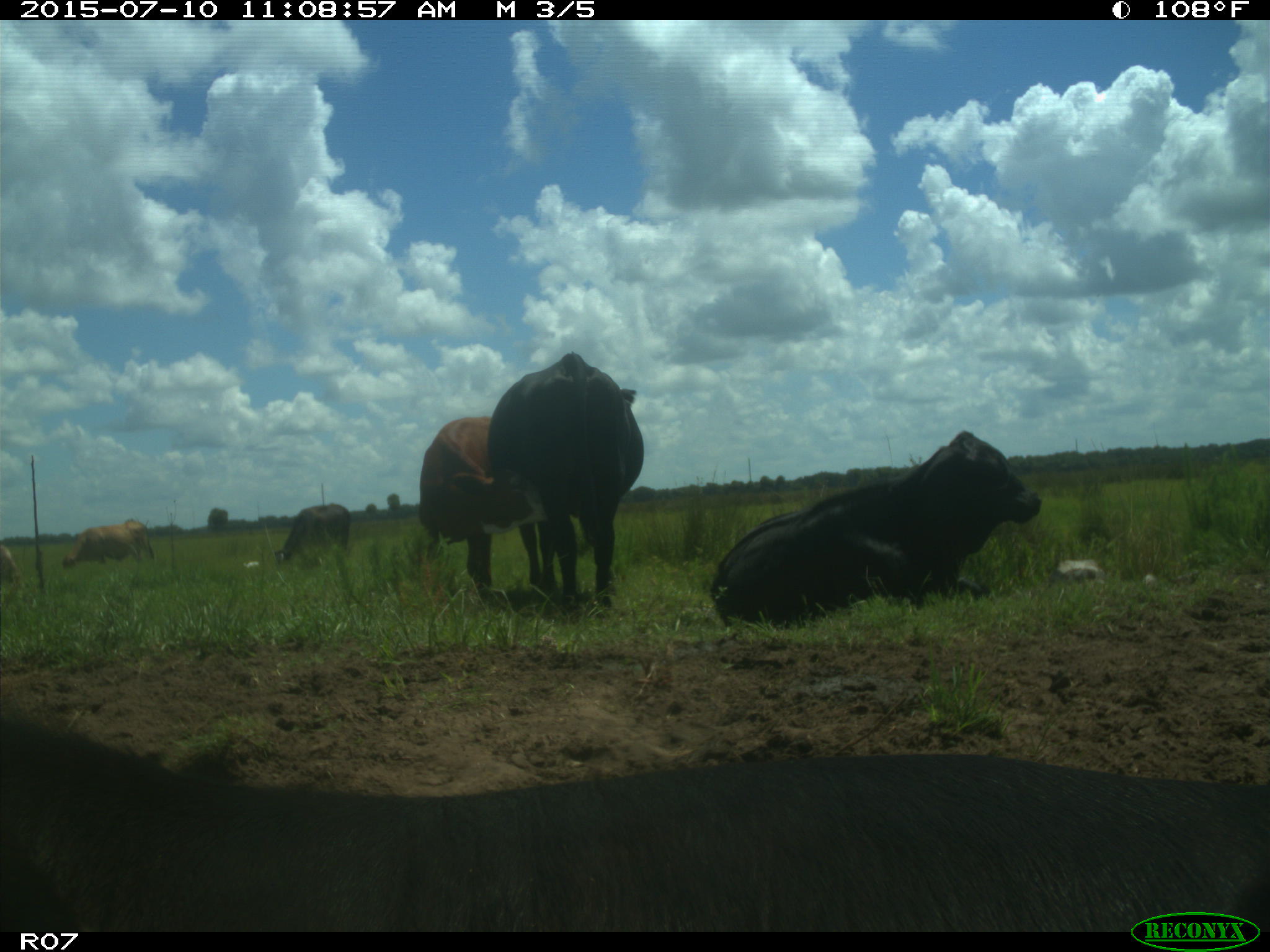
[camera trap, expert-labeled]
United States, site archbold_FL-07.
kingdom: Animalia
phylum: Chordata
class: Mammalia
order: Artiodactyla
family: Bovidae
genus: Bos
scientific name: Bos taurus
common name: domestic cow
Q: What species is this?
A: Bos taurus (domestic cow).